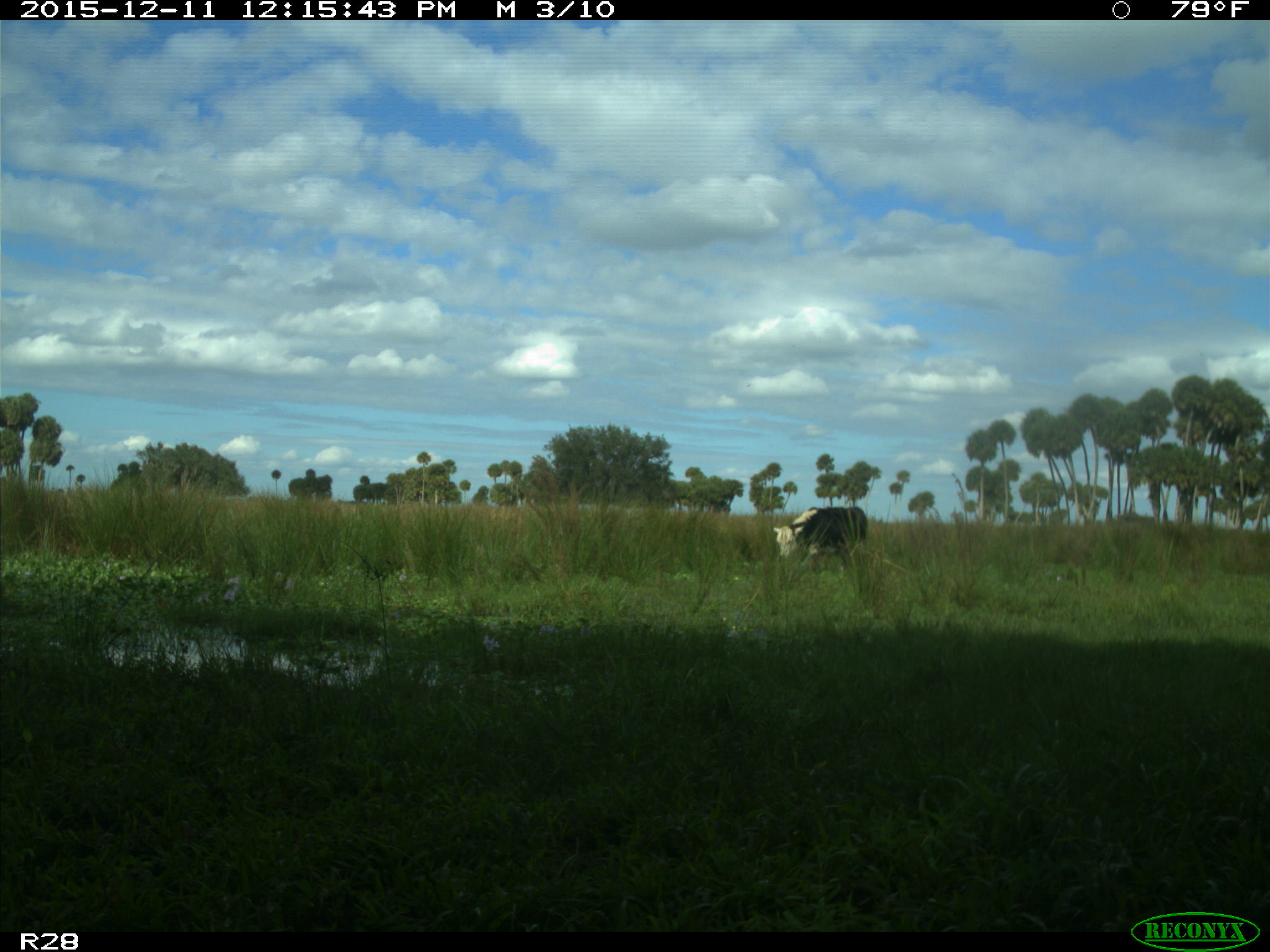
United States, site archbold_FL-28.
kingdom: Animalia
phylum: Chordata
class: Mammalia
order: Artiodactyla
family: Bovidae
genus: Bos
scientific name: Bos taurus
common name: domestic cow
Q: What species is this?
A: Bos taurus (domestic cow).